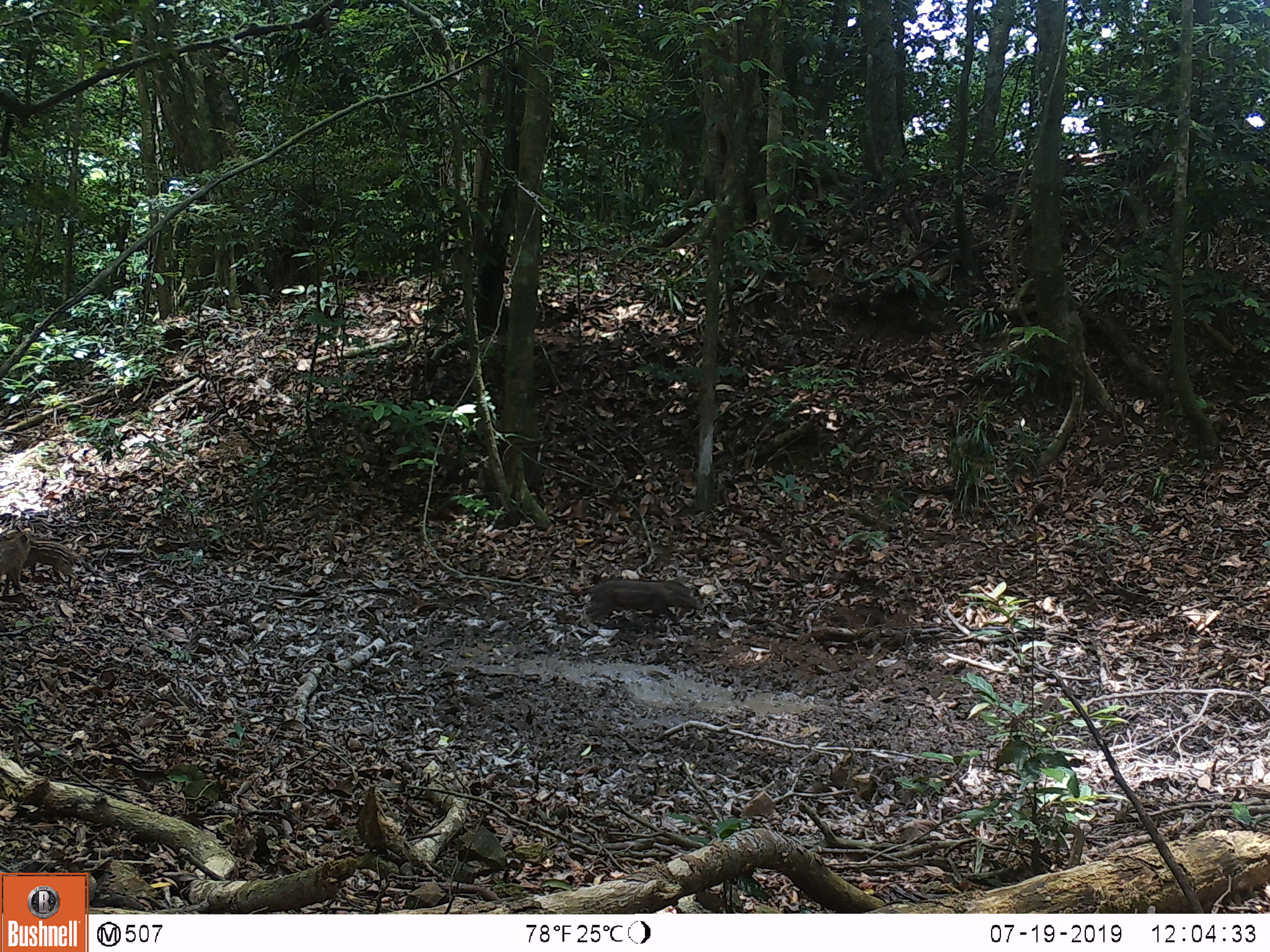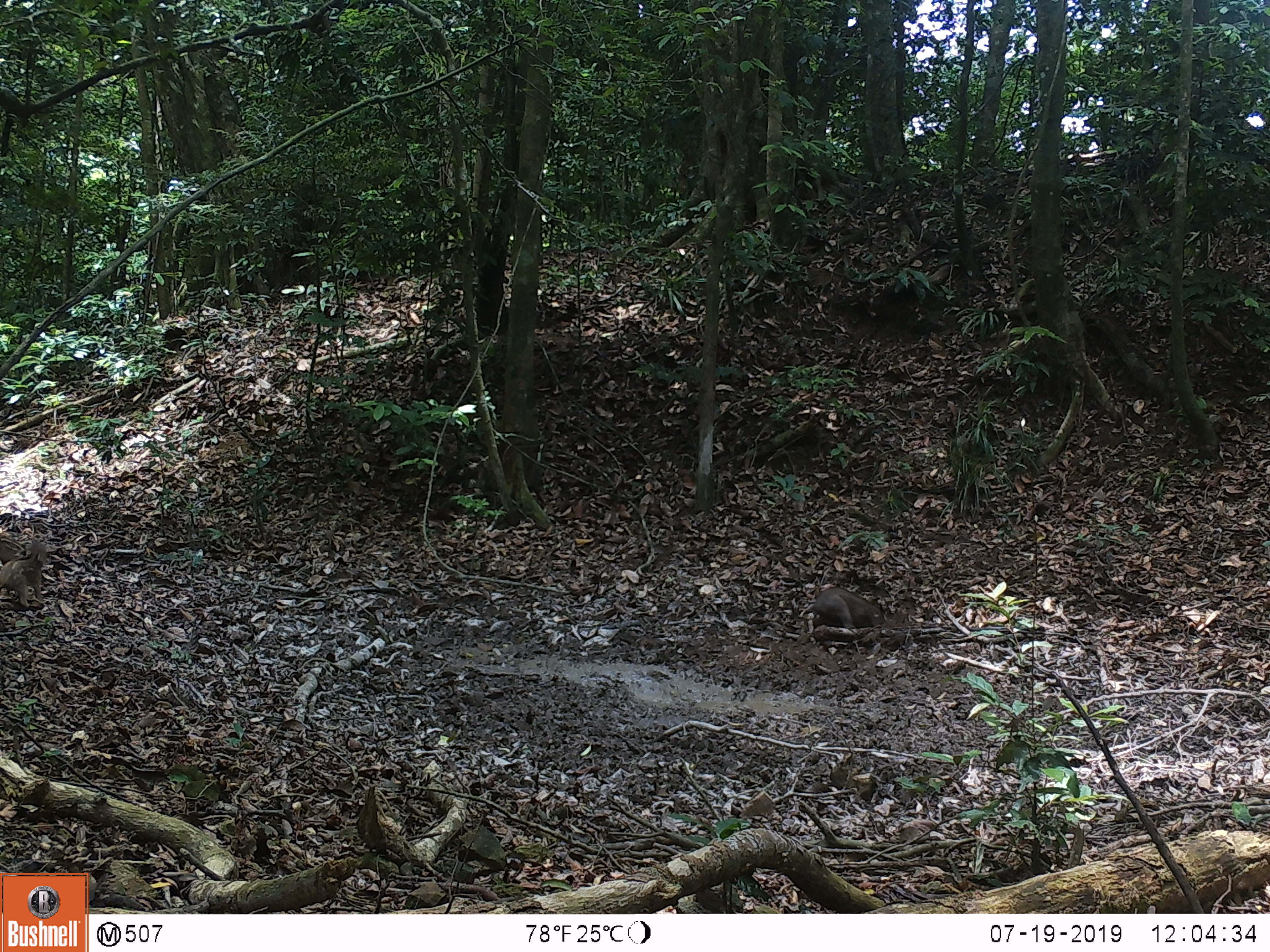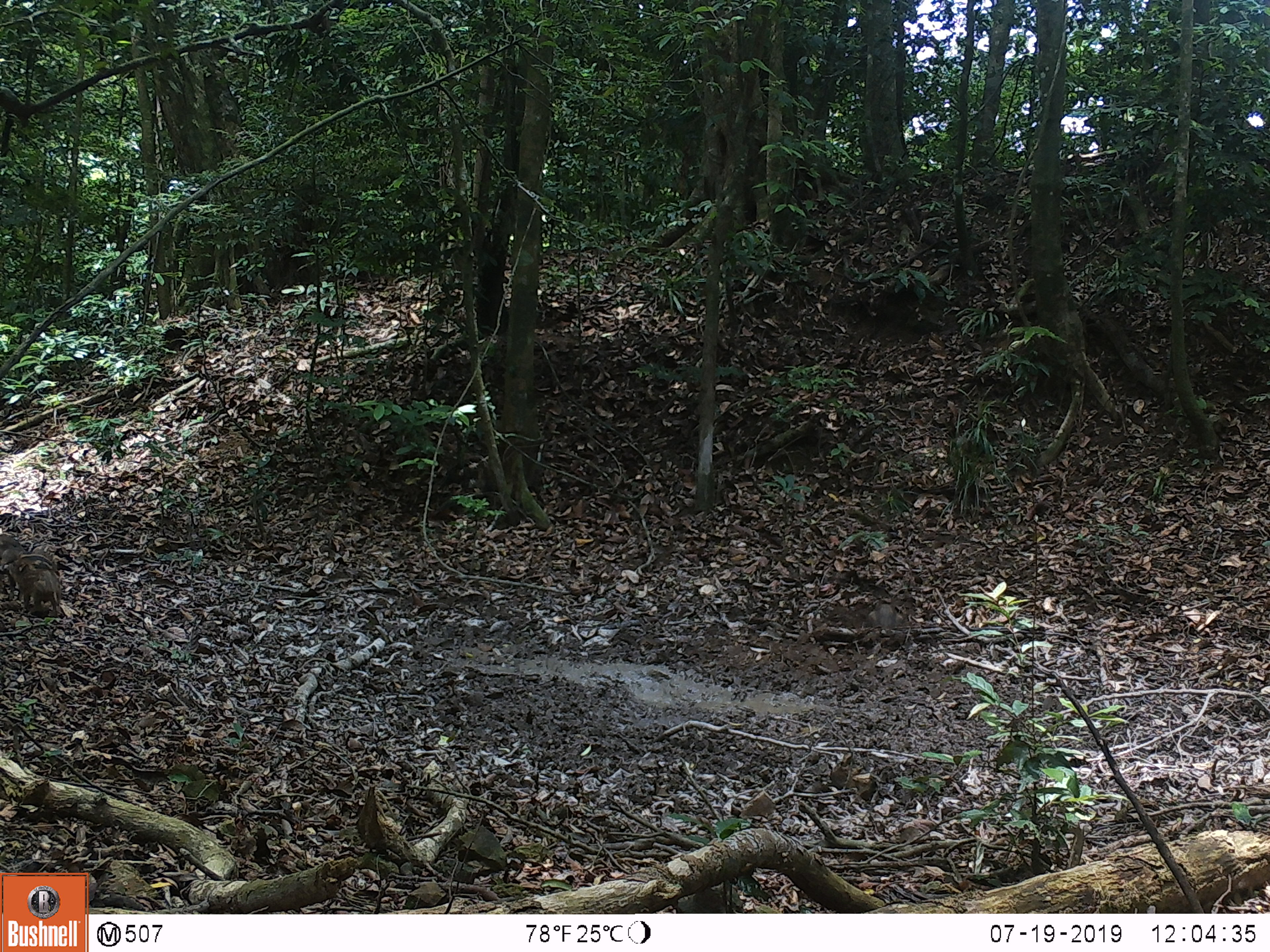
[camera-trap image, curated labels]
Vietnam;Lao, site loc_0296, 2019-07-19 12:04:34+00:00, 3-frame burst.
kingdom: Animalia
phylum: Chordata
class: Mammalia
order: Artiodactyla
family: Suidae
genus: Sus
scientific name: Sus scrofa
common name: eurasian wild pig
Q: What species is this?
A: Eurasian wild pig (Sus scrofa).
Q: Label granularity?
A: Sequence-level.